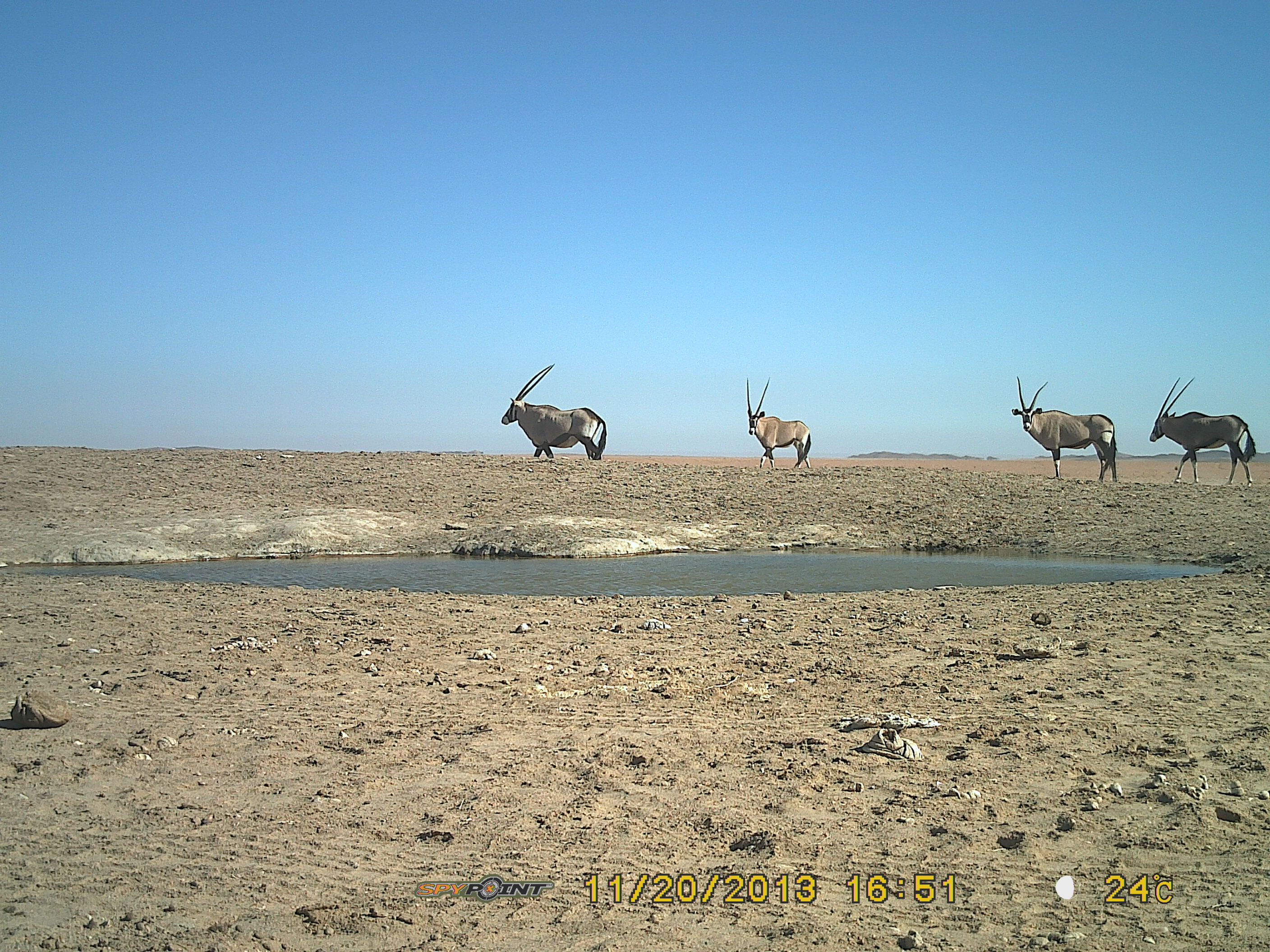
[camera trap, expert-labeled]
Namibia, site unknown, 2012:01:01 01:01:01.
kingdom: Animalia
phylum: Chordata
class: Mammalia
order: Artiodactyla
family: Bovidae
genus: Oryx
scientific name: Oryx gazella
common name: gemsbok